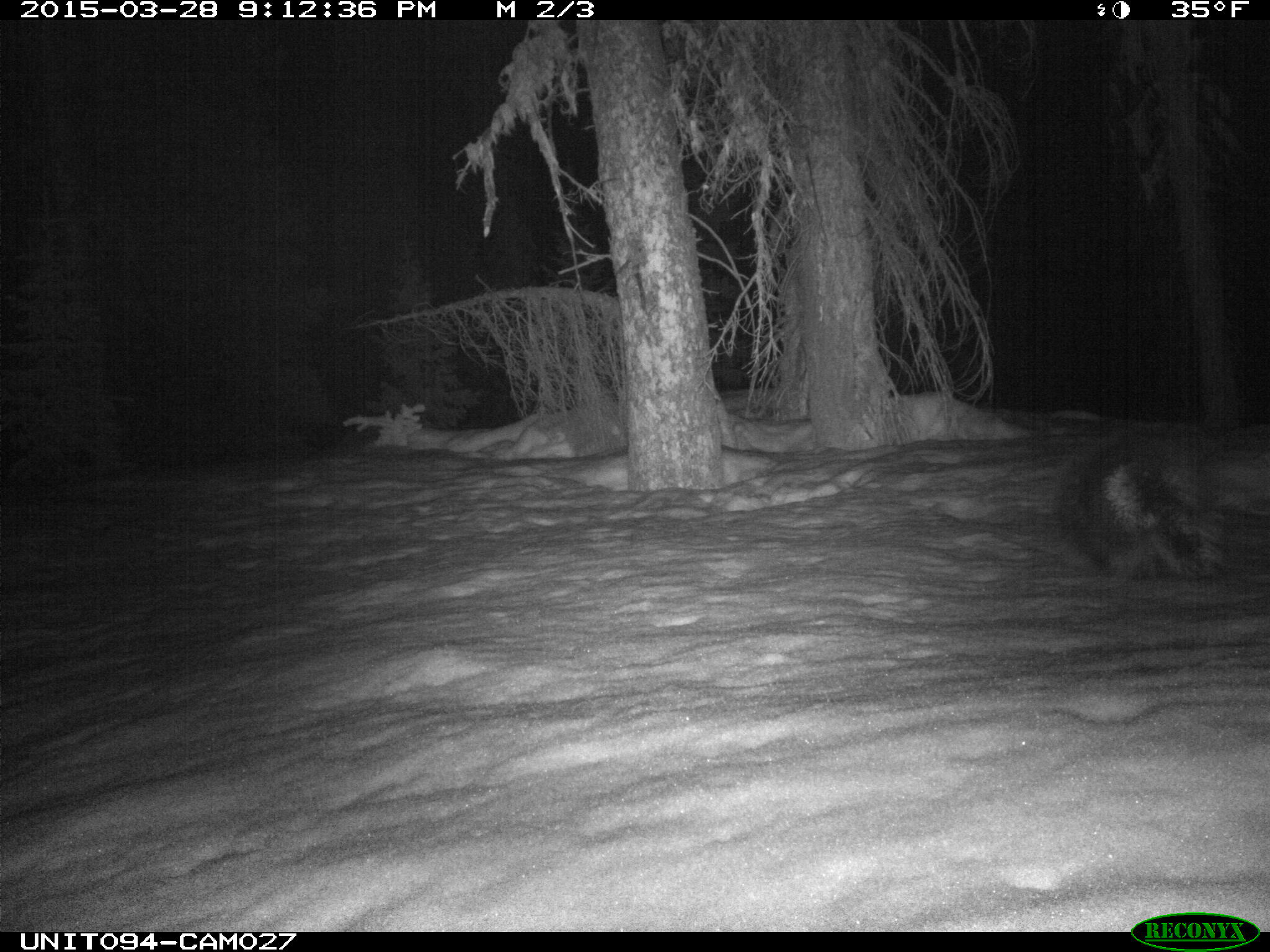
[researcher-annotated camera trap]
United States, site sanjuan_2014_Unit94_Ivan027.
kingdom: Animalia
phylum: Chordata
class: Mammalia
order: Rodentia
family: Erethizontidae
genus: Erethizon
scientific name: Erethizon dorsatum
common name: north american porcupine